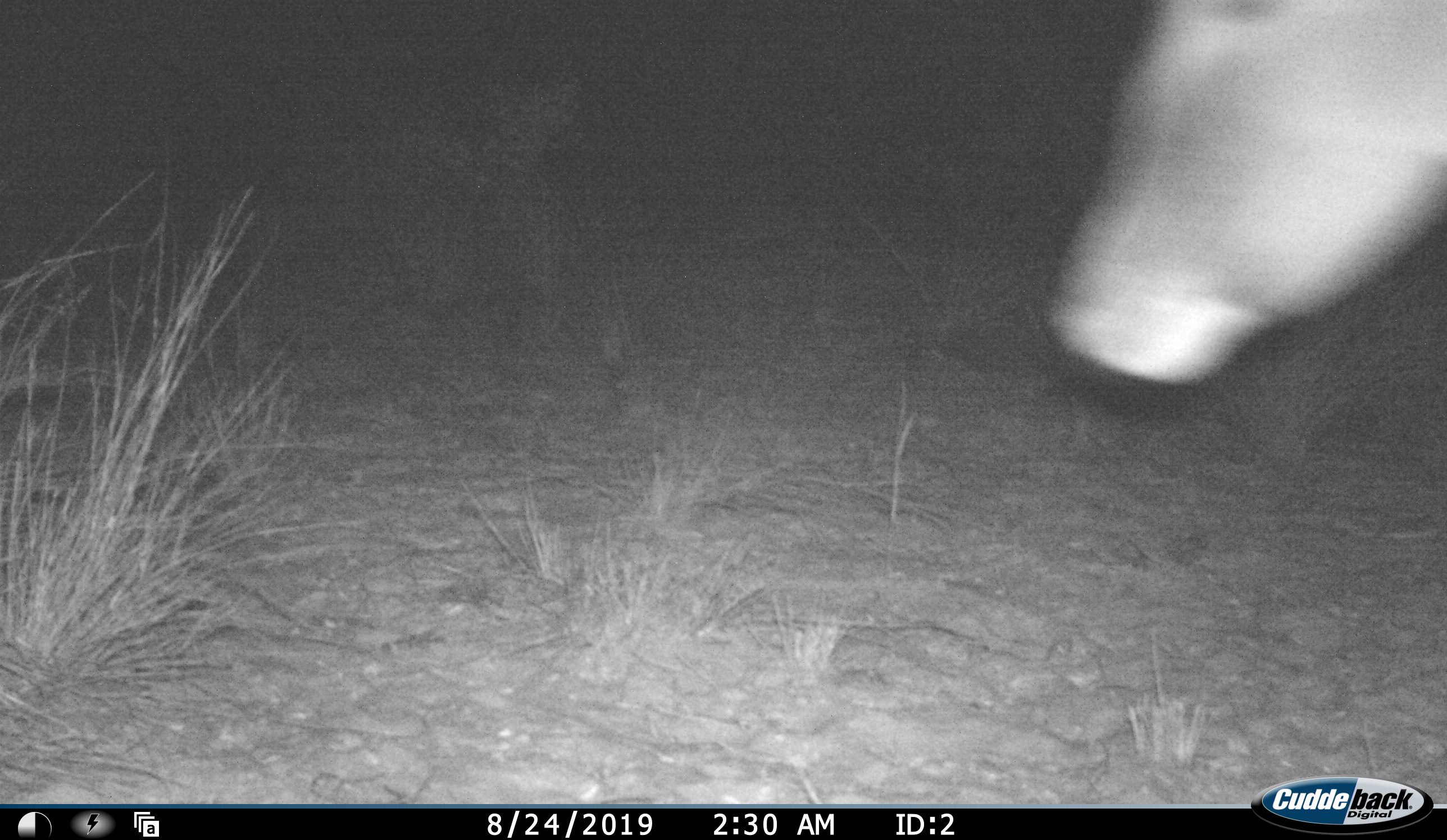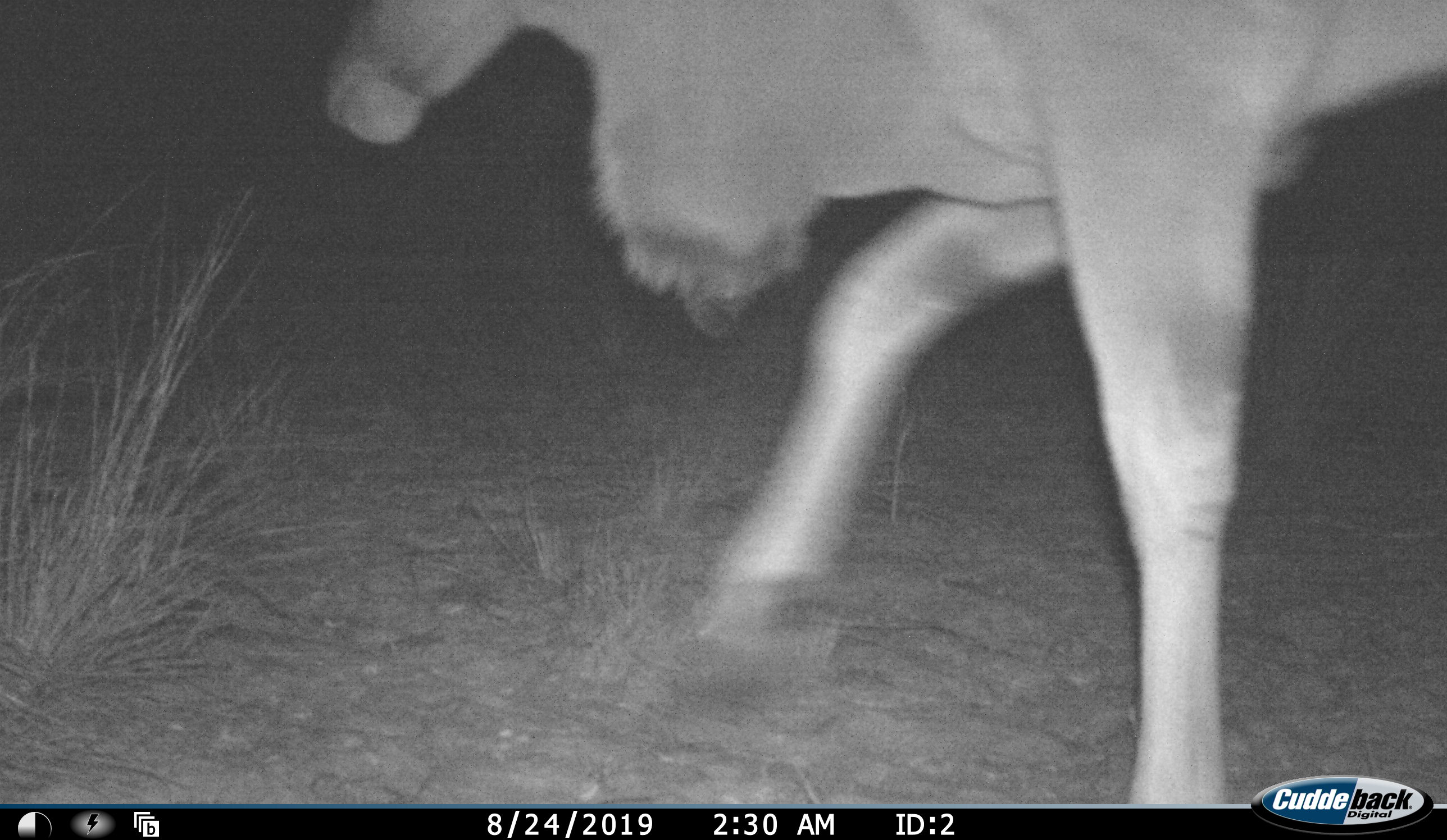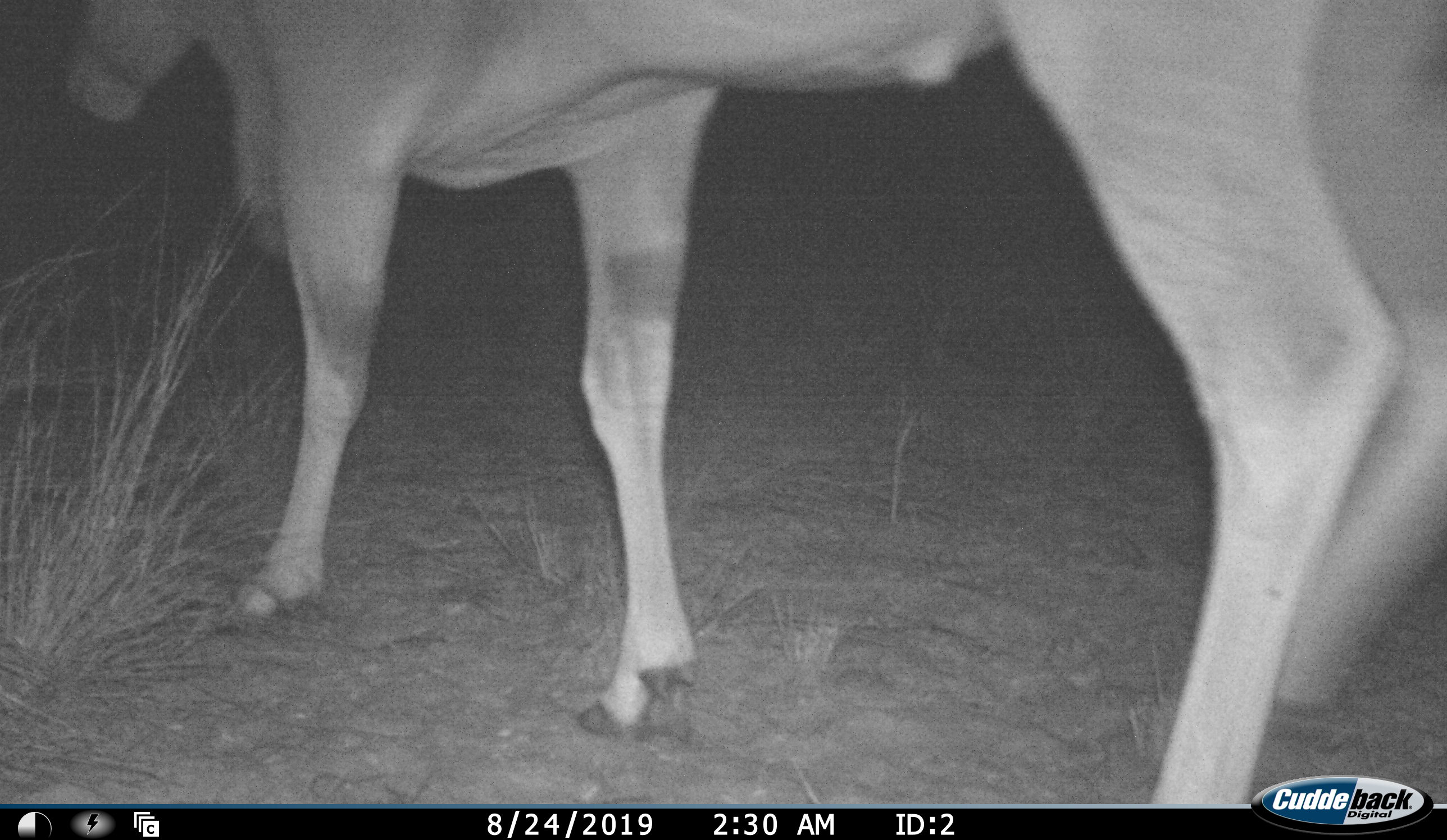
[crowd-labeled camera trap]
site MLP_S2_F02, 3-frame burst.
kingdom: Animalia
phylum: Chordata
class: Mammalia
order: Artiodactyla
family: Bovidae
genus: Tragelaphus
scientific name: Tragelaphus oryx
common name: eland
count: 1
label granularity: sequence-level